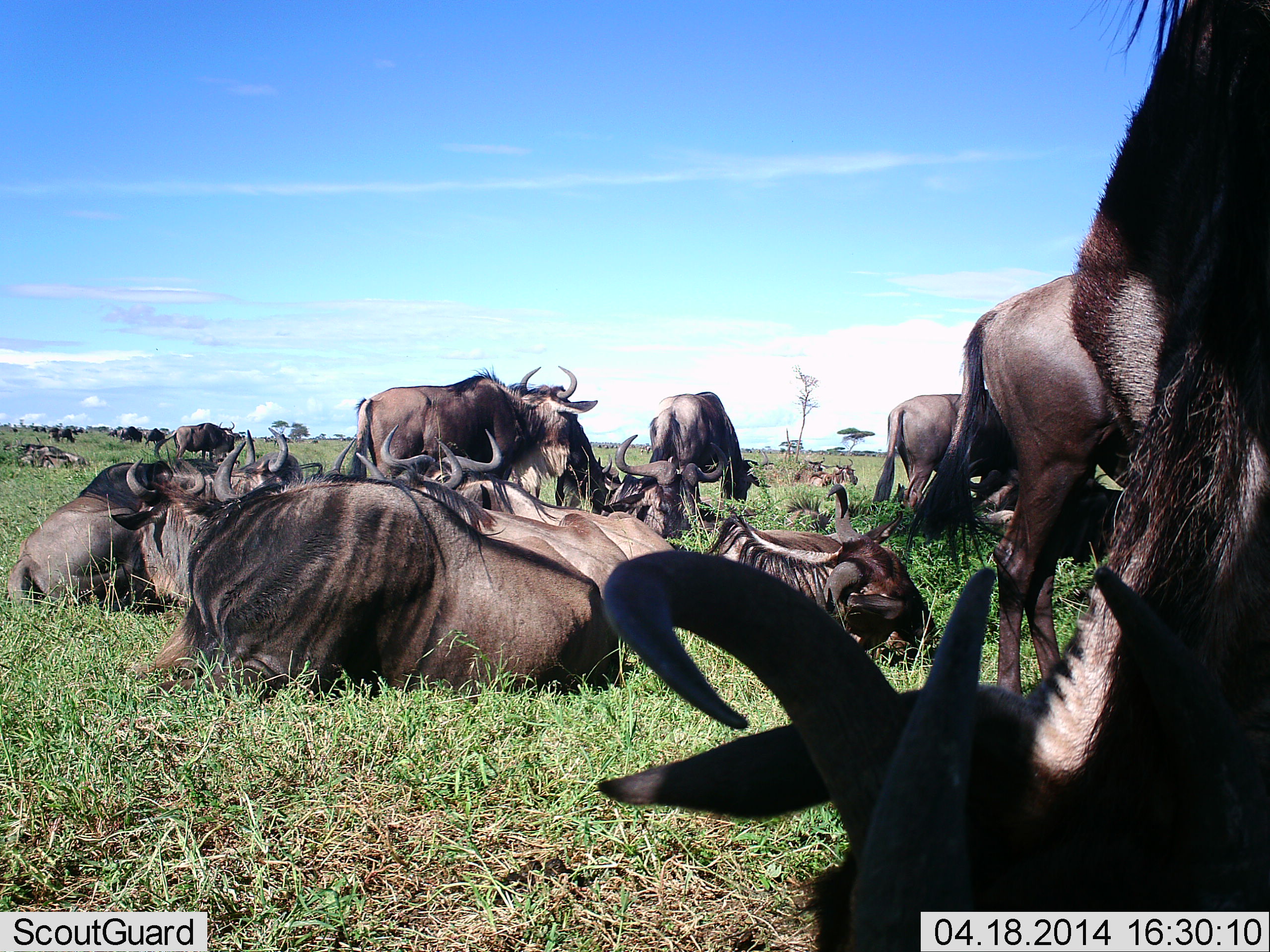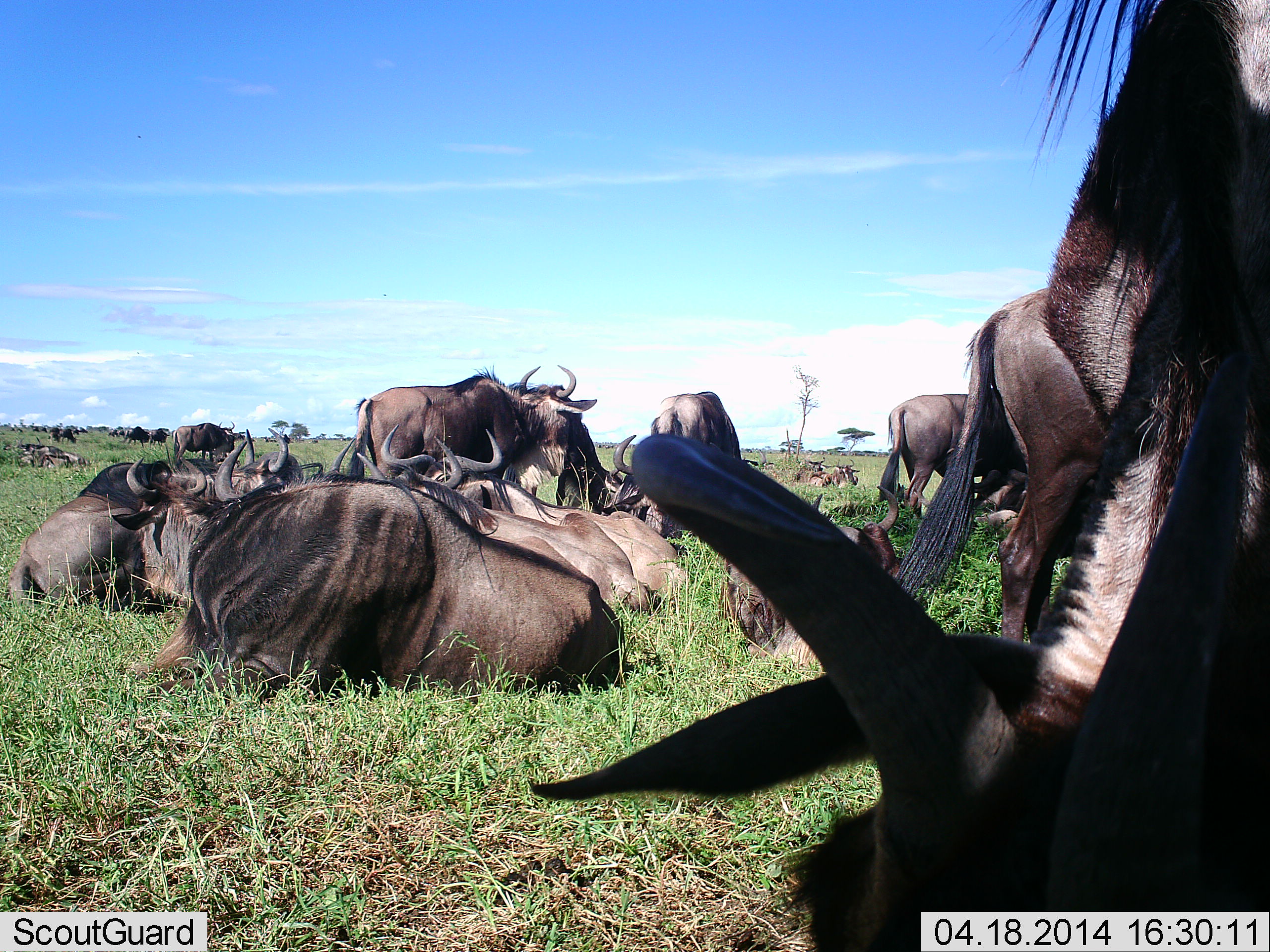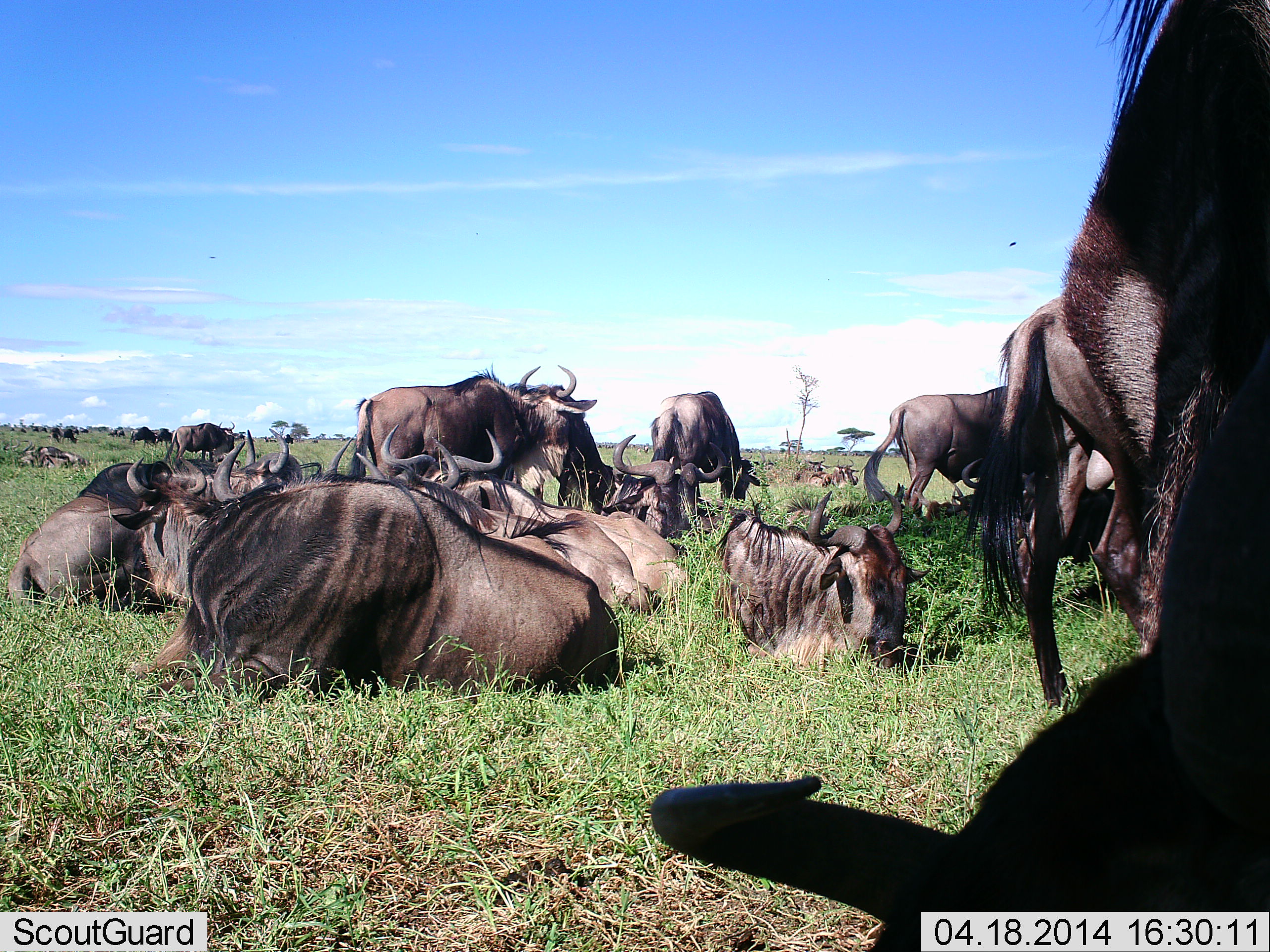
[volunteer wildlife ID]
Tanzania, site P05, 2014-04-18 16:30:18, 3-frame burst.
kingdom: Animalia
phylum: Chordata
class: Mammalia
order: Artiodactyla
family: Bovidae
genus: Connochaetes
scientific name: Connochaetes taurinus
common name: blue wildebeest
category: wildebeest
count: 11-50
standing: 50%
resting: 100%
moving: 10%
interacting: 0%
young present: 0%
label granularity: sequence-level